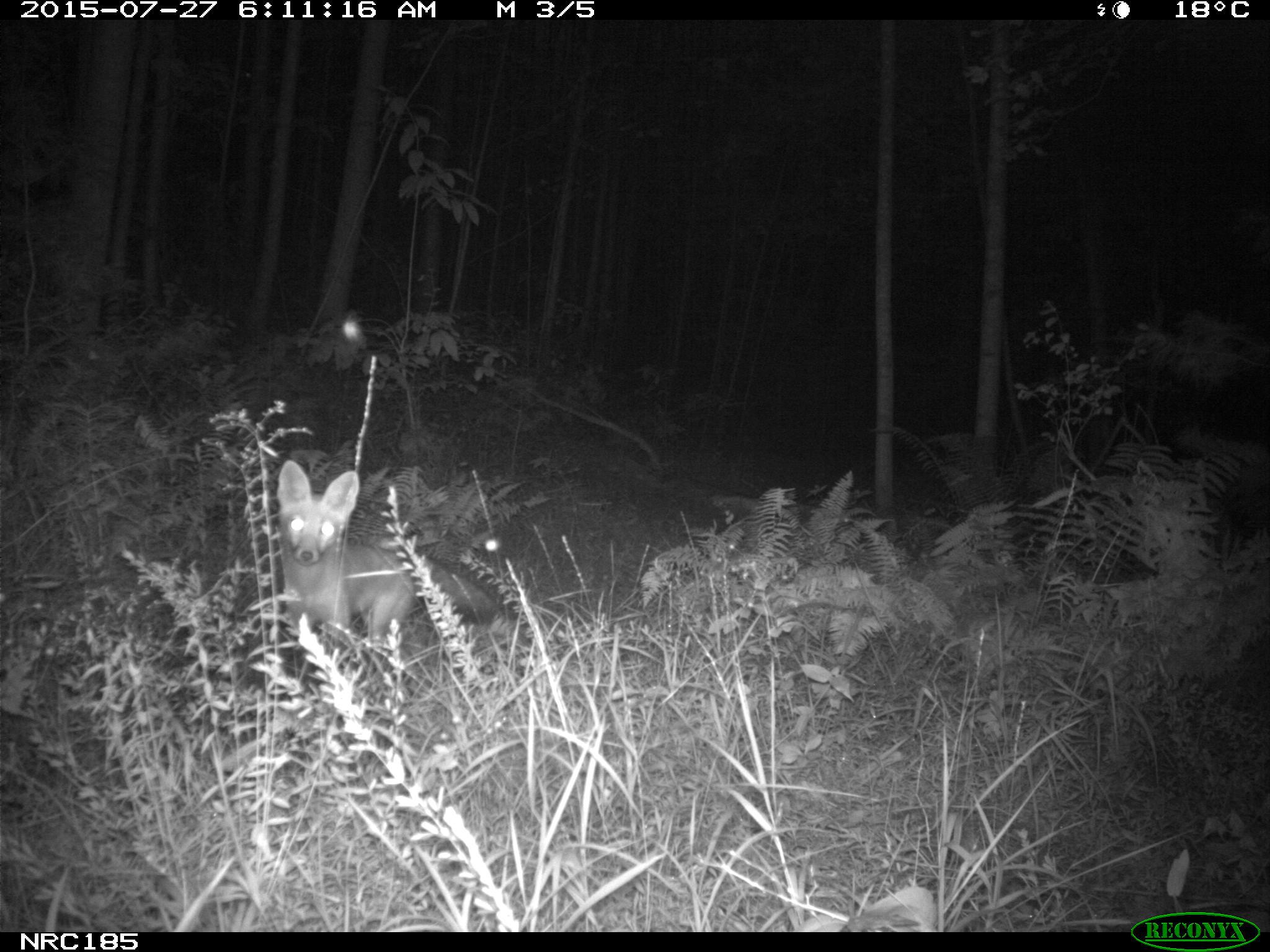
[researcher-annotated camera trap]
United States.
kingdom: Animalia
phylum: Chordata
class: Mammalia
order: Carnivora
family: Canidae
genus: Vulpes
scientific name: Vulpes vulpes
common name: red fox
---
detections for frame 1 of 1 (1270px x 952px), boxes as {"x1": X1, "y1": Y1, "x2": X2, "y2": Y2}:
Red Fox: {"x1": 264, "y1": 456, "x2": 507, "y2": 657}